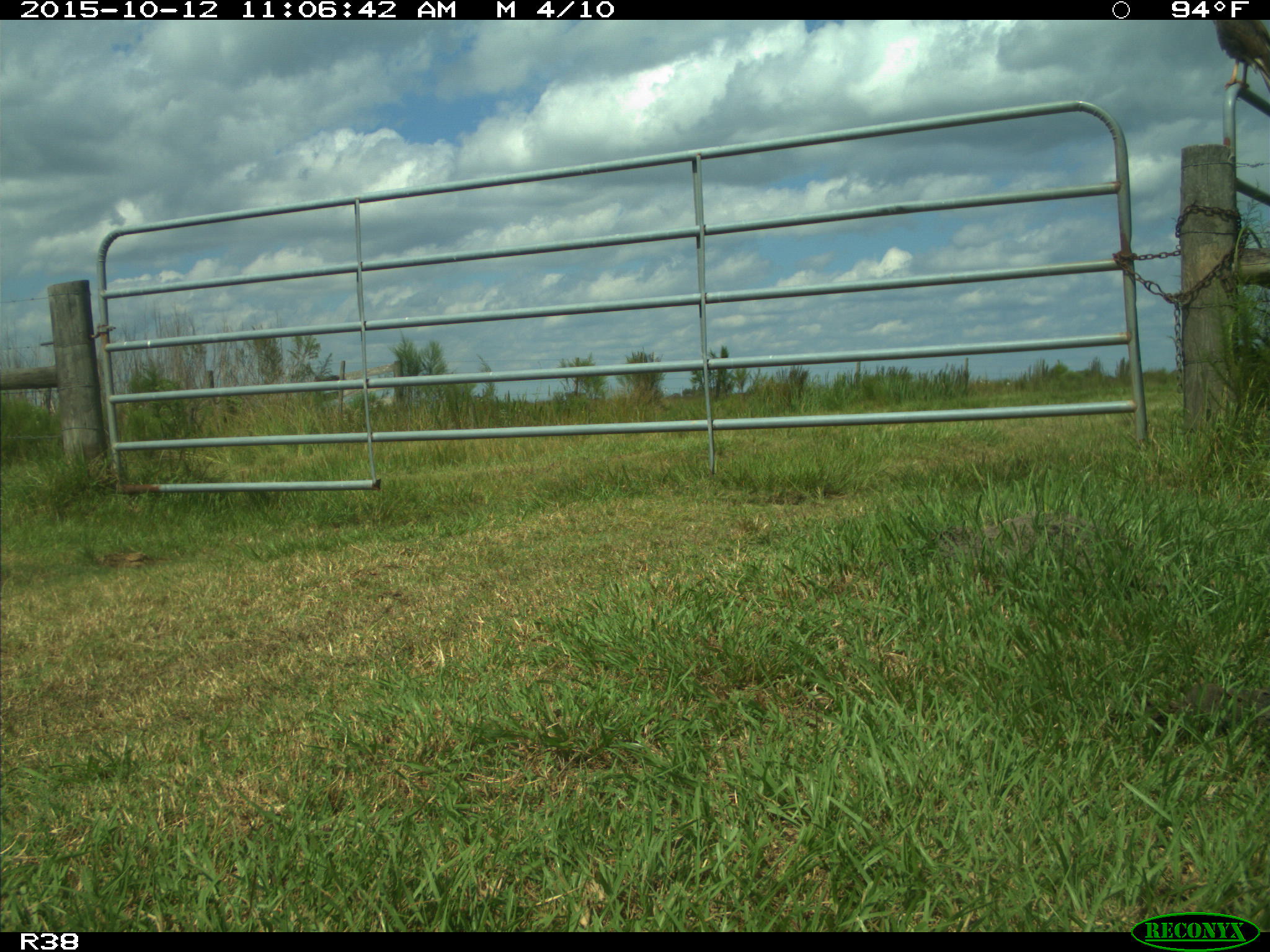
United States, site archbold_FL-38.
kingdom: Animalia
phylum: Chordata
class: Aves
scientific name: Aves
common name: birds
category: unidentified bird